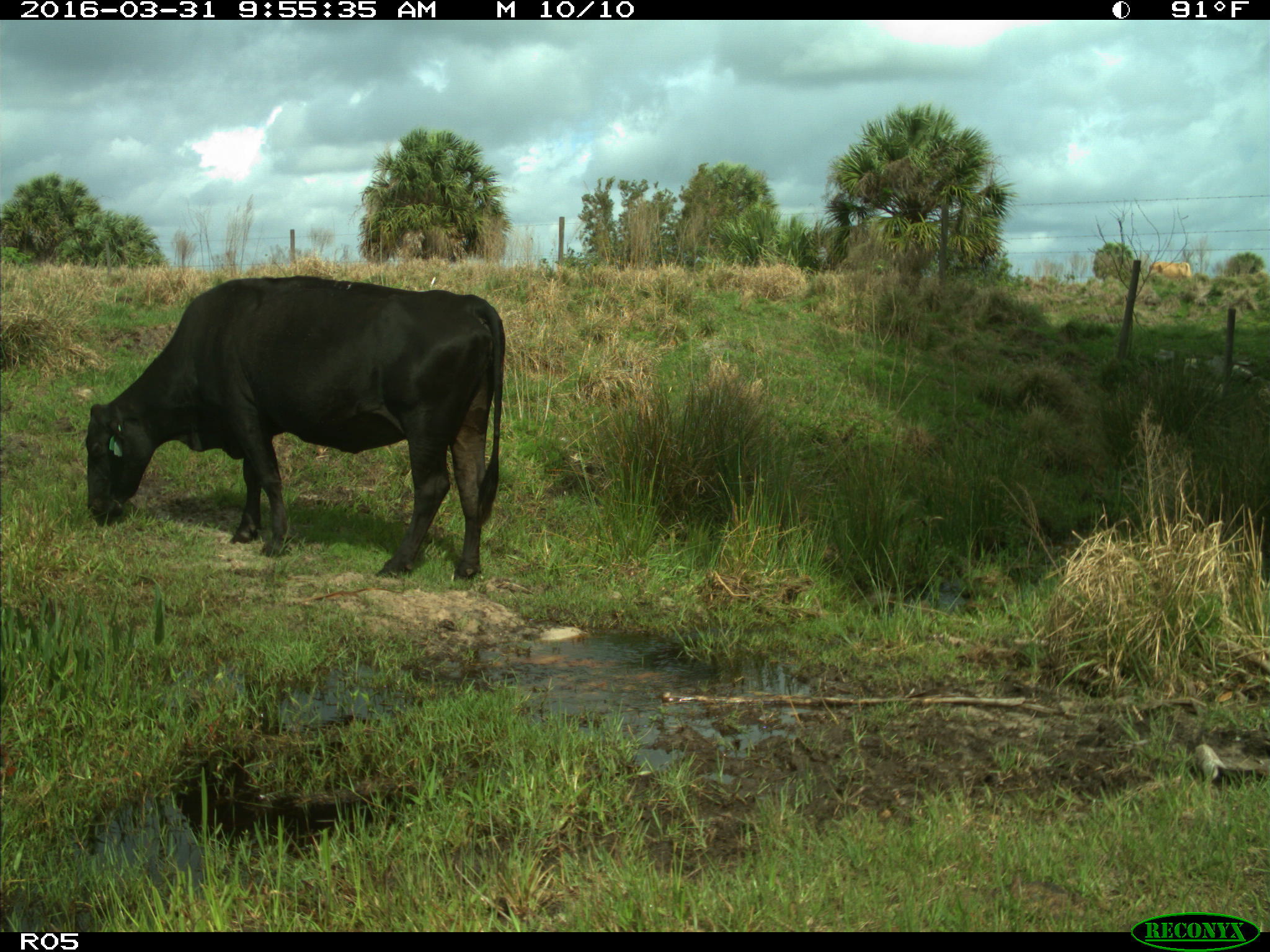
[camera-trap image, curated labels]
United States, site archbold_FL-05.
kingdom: Animalia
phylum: Chordata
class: Mammalia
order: Artiodactyla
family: Bovidae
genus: Bos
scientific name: Bos taurus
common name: domestic cow